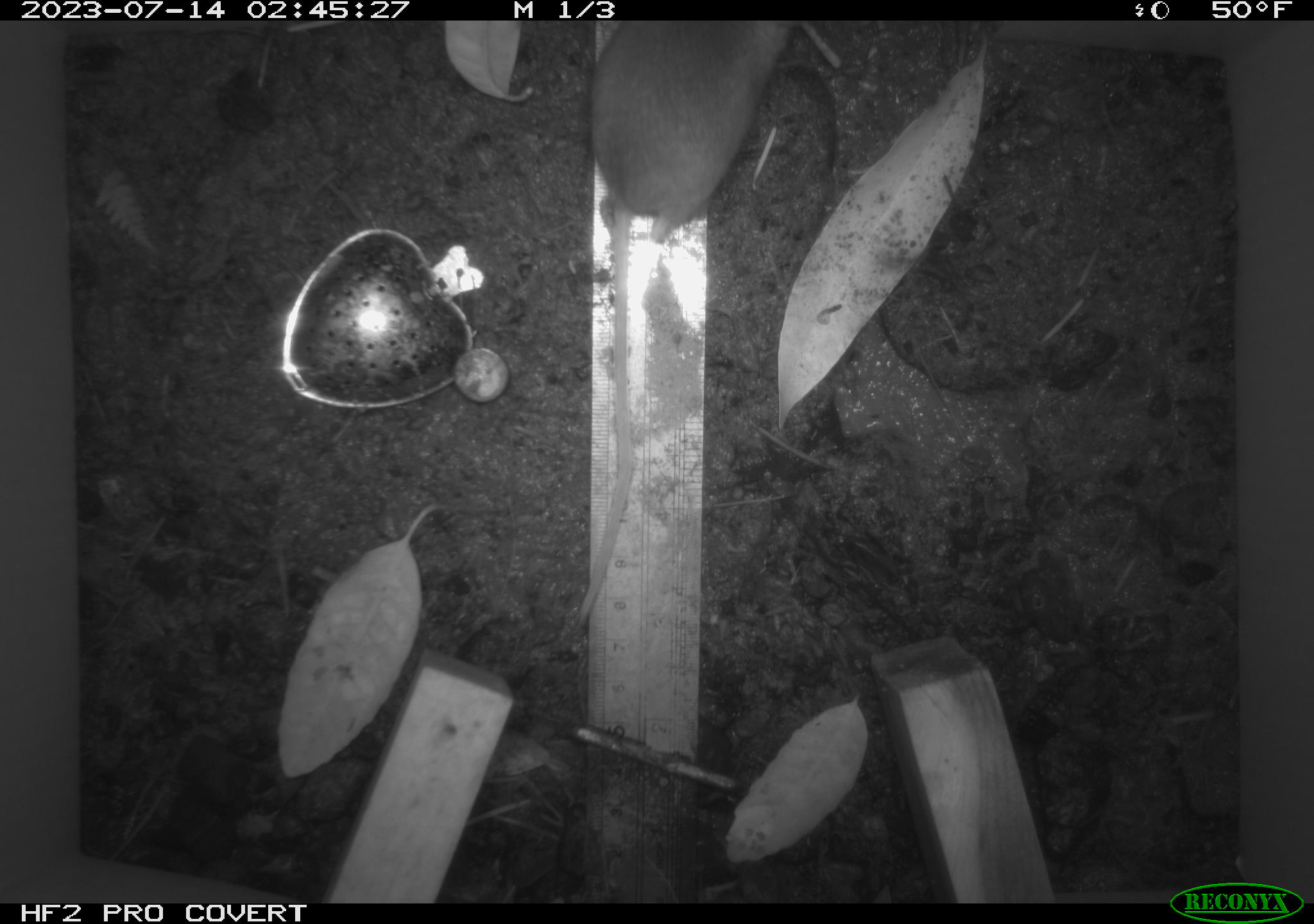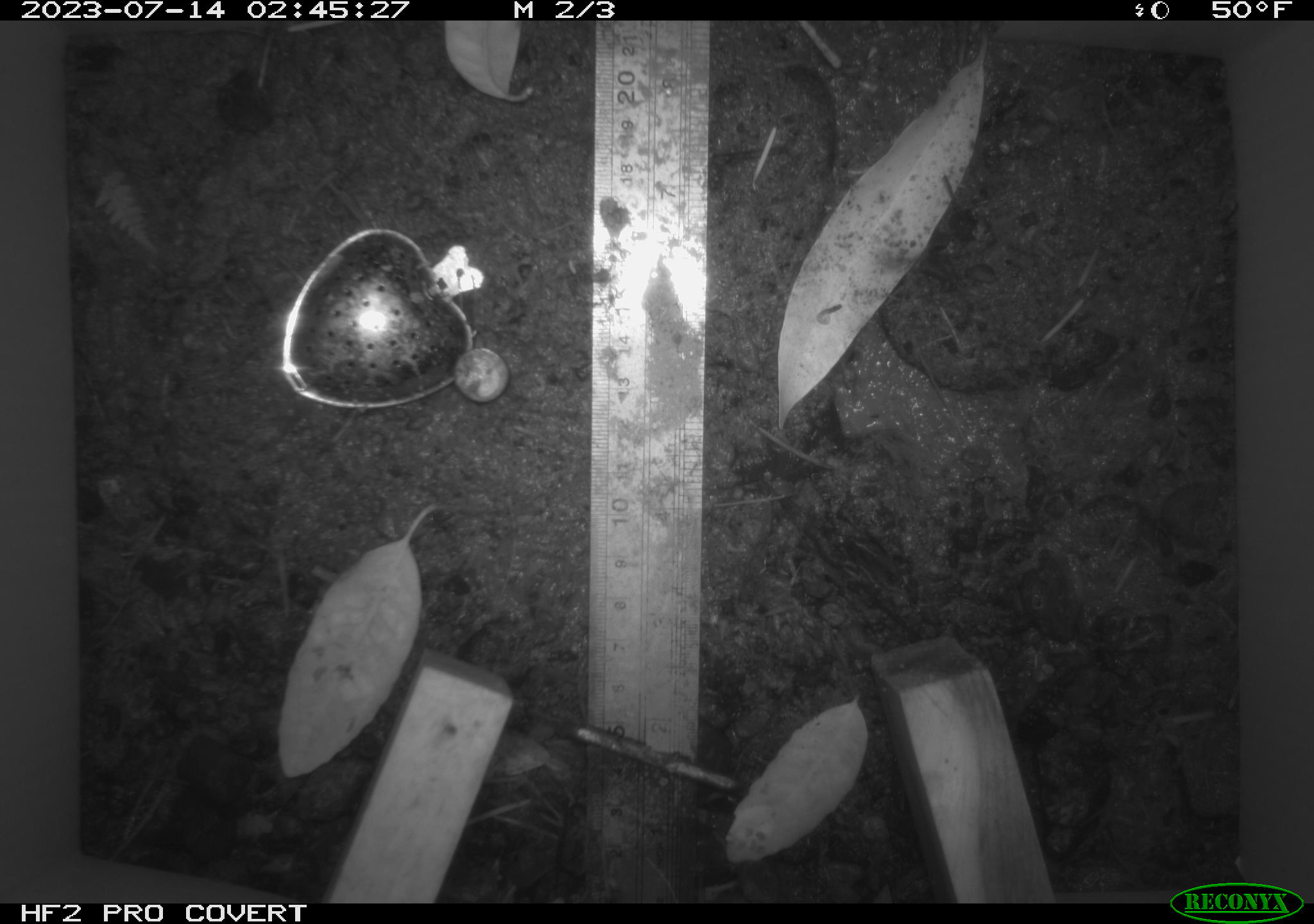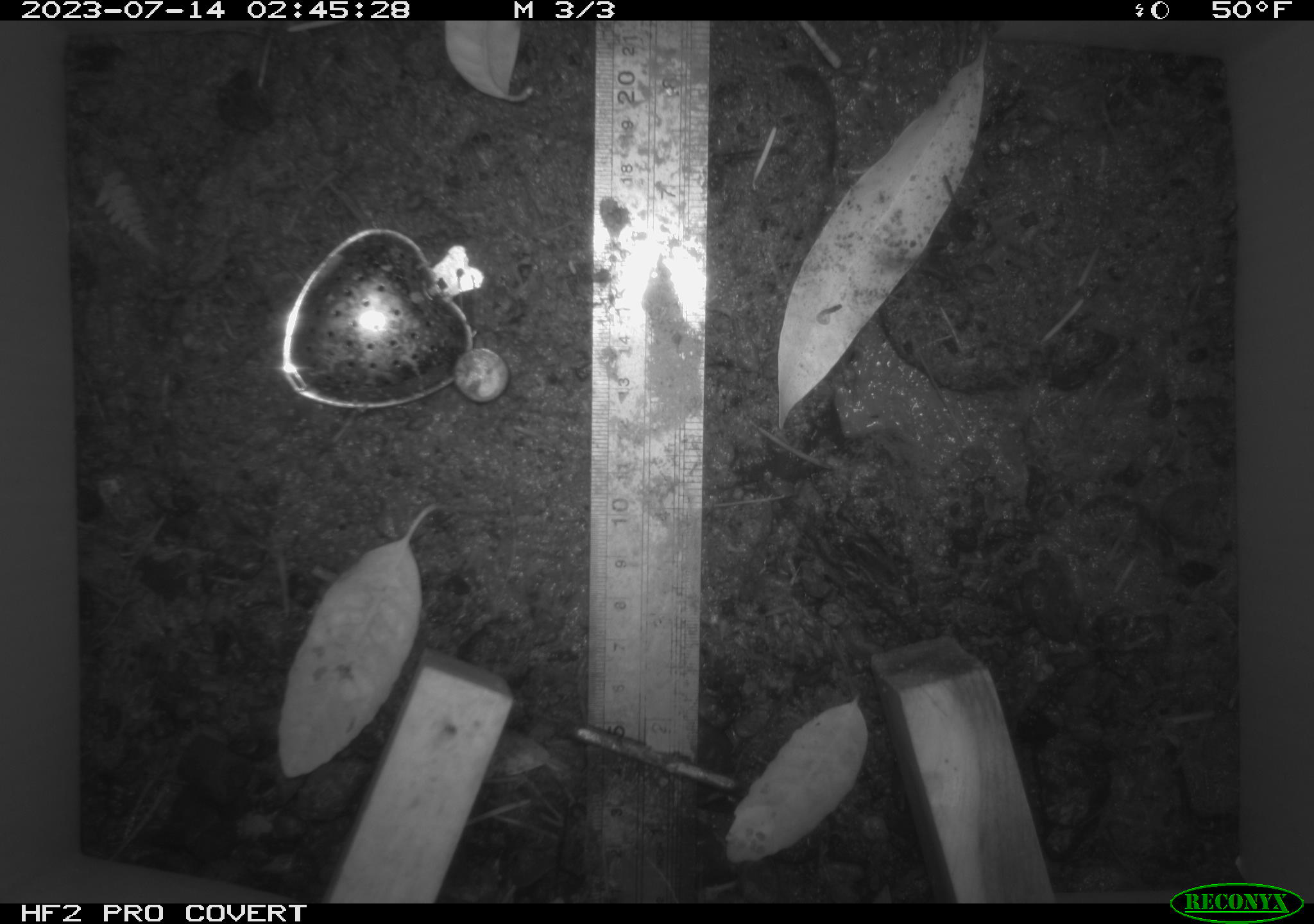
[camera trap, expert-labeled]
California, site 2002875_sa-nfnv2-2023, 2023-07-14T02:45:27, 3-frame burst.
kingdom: Animalia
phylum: Chordata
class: Mammalia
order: Rodentia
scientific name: Rodentia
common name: mouse species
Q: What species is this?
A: Mouse species (Rodentia).